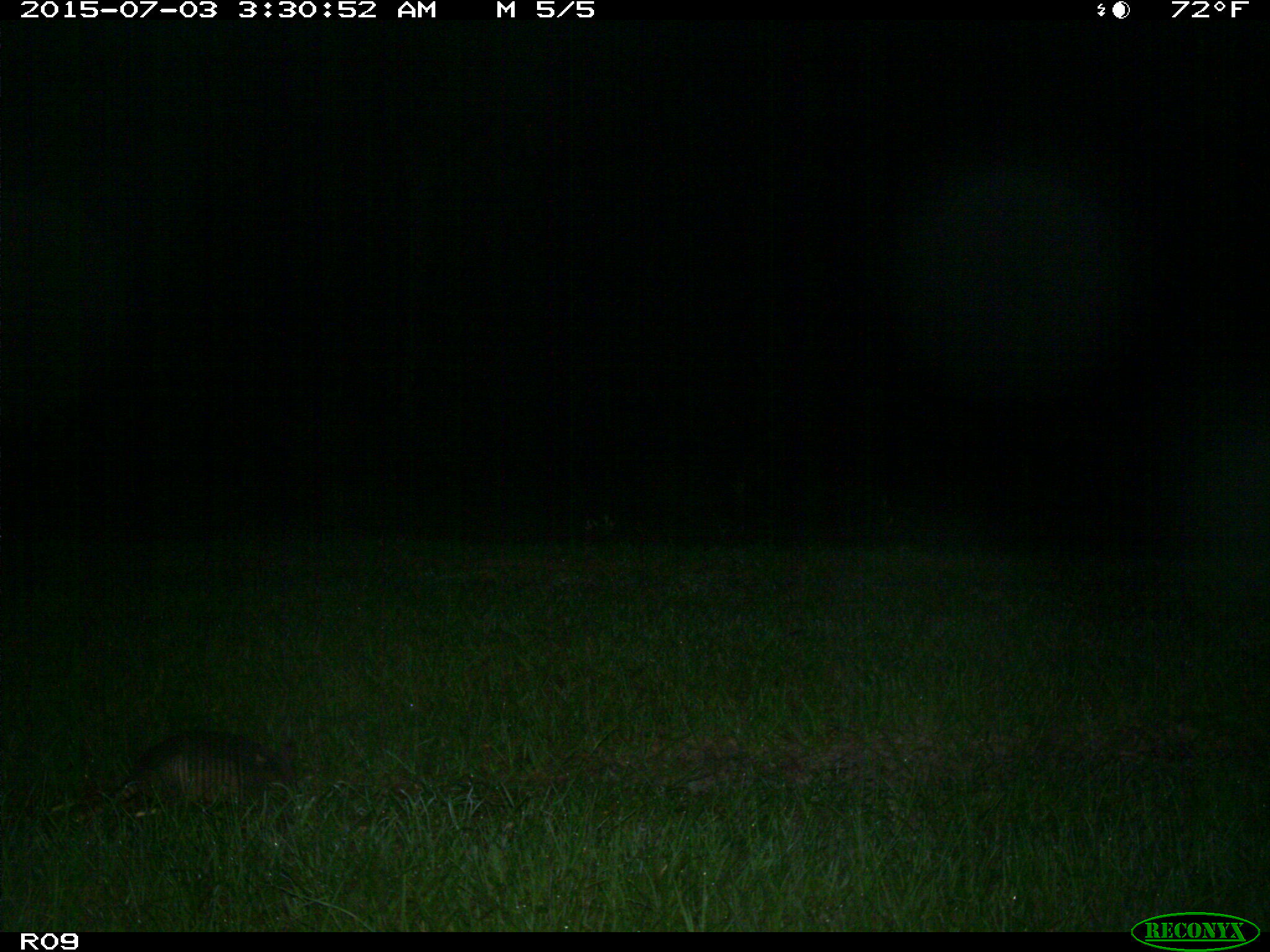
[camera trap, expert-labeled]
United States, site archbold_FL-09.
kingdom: Animalia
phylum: Chordata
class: Mammalia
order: Cingulata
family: Dasypodidae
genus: Dasypus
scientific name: Dasypus novemcinctus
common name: nine-banded armadillo